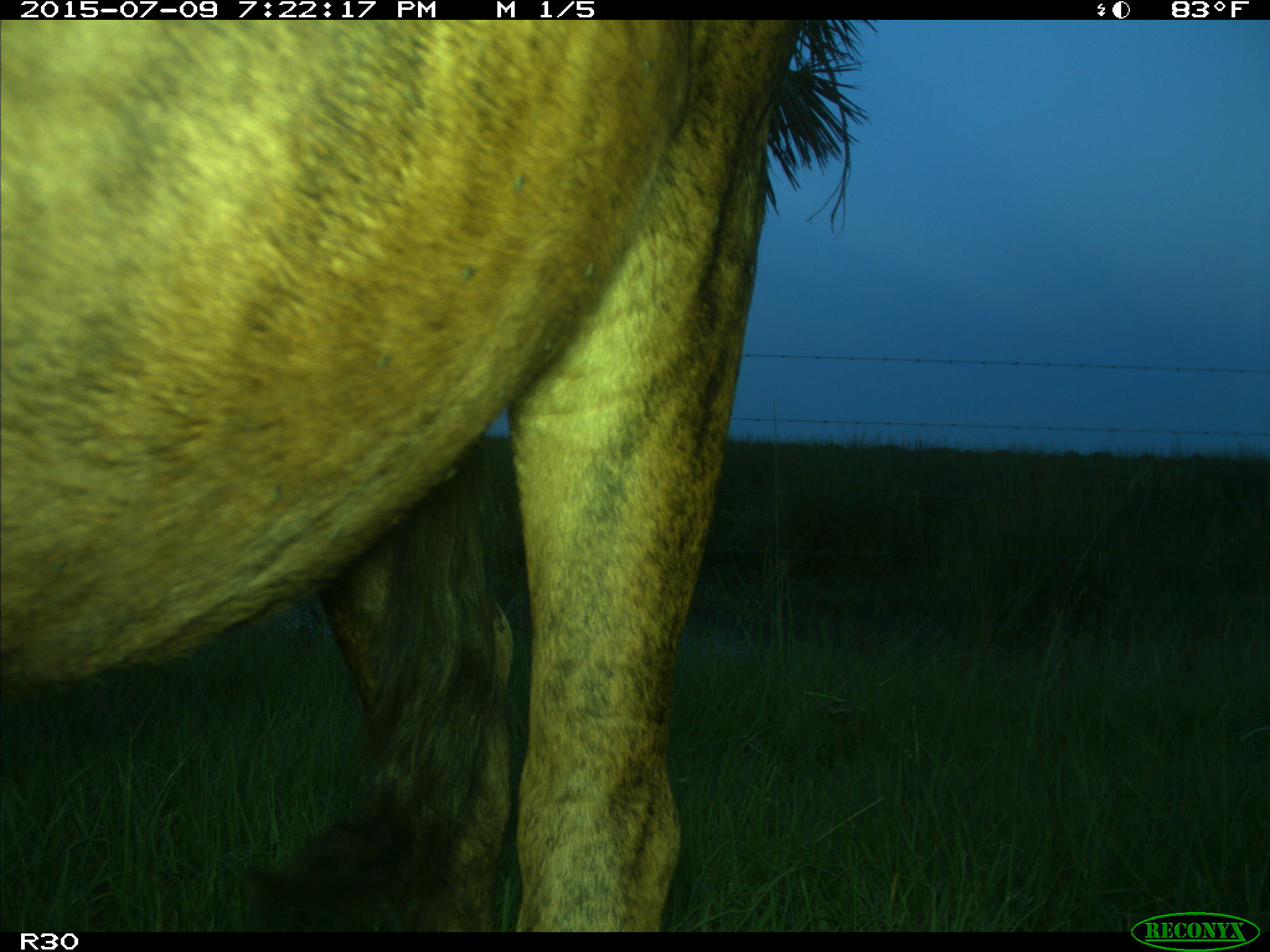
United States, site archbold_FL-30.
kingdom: Animalia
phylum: Chordata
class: Mammalia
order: Artiodactyla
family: Bovidae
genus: Bos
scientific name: Bos taurus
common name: domestic cow